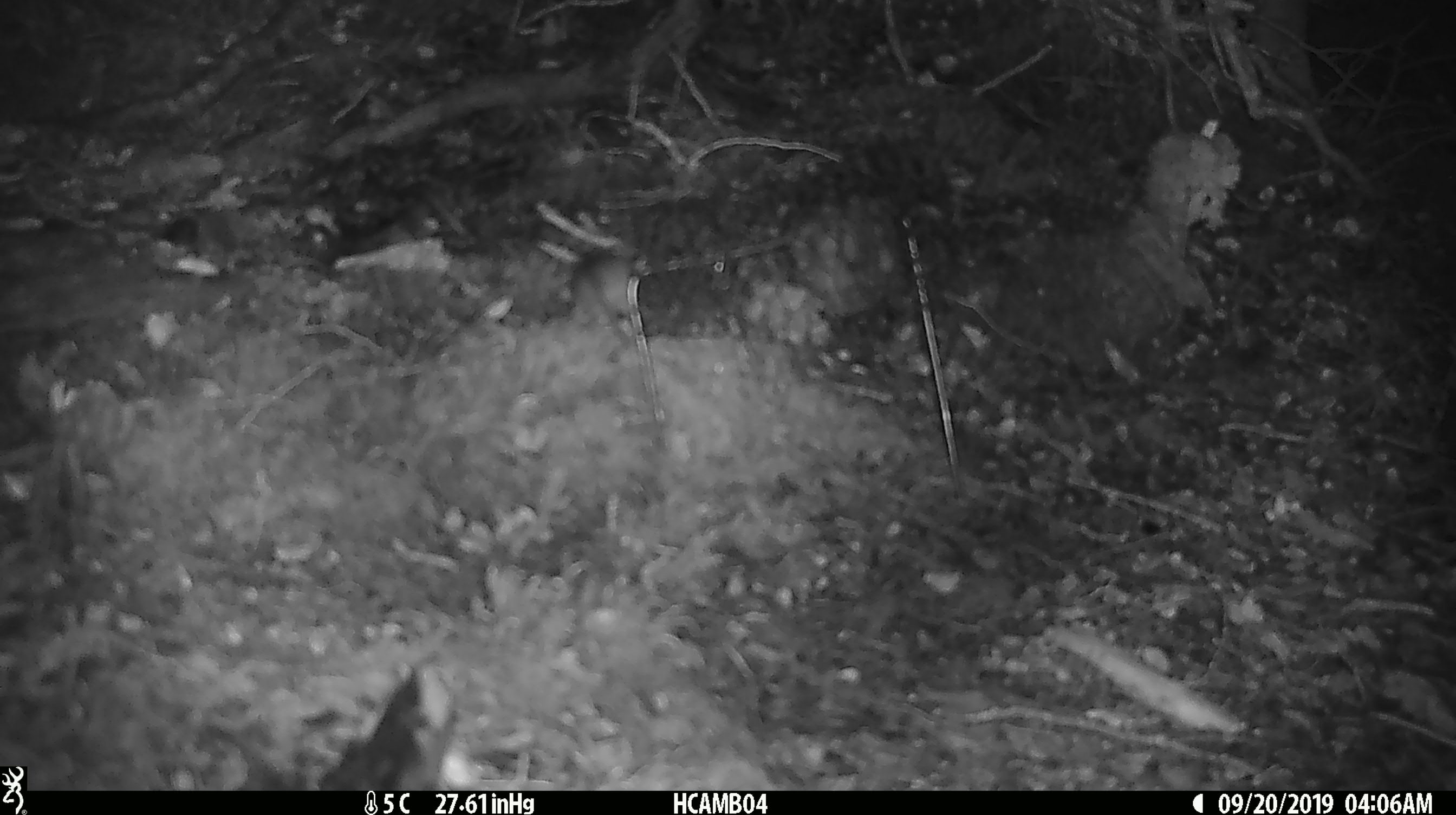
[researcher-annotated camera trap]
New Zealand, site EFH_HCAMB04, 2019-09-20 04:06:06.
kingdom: Animalia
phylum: Chordata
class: Mammalia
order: Rodentia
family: Muridae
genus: Mus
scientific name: Mus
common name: mouse